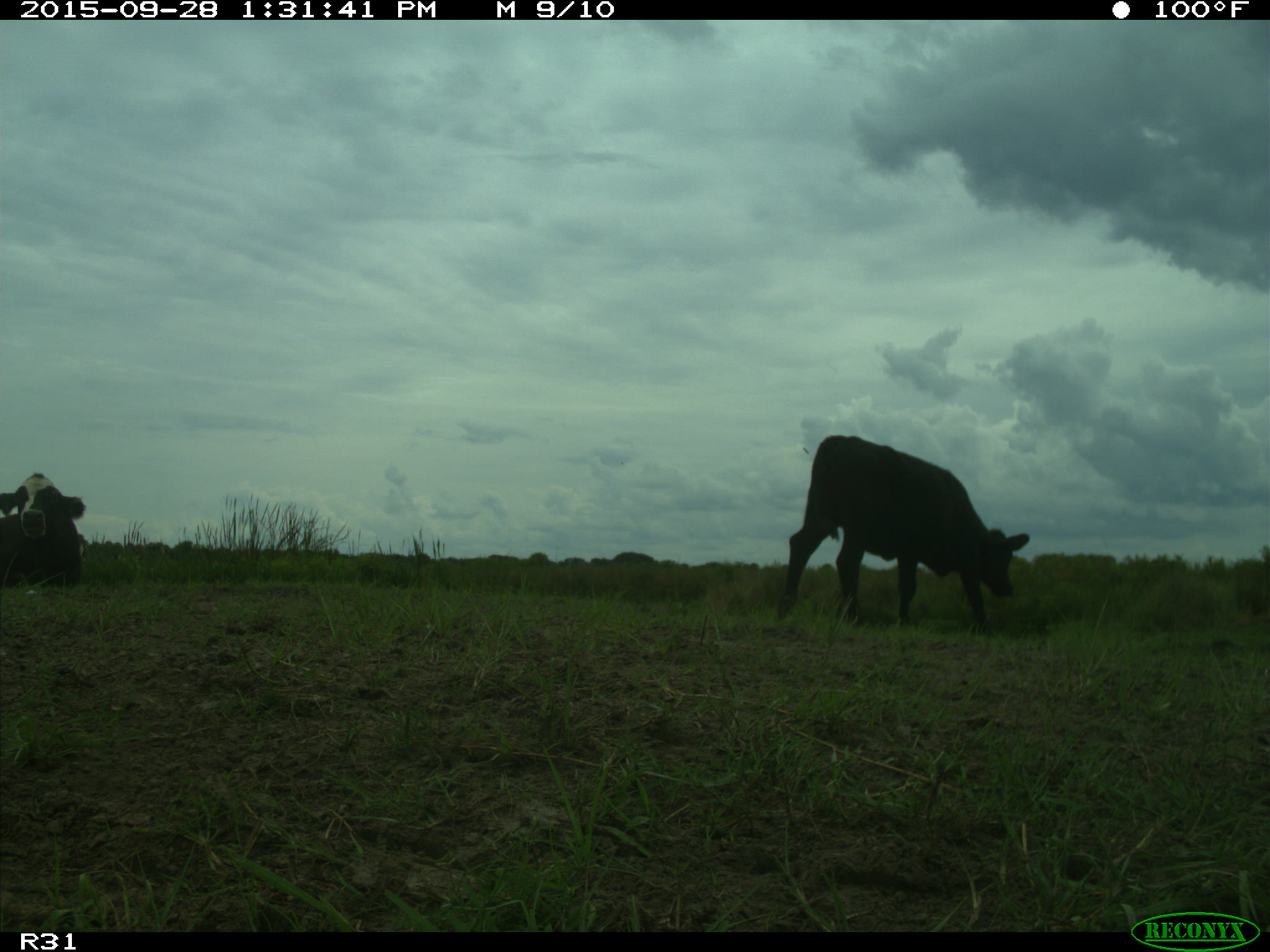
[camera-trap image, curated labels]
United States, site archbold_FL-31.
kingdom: Animalia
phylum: Chordata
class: Mammalia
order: Artiodactyla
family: Bovidae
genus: Bos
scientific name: Bos taurus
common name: domestic cow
Bos taurus (domestic cow).